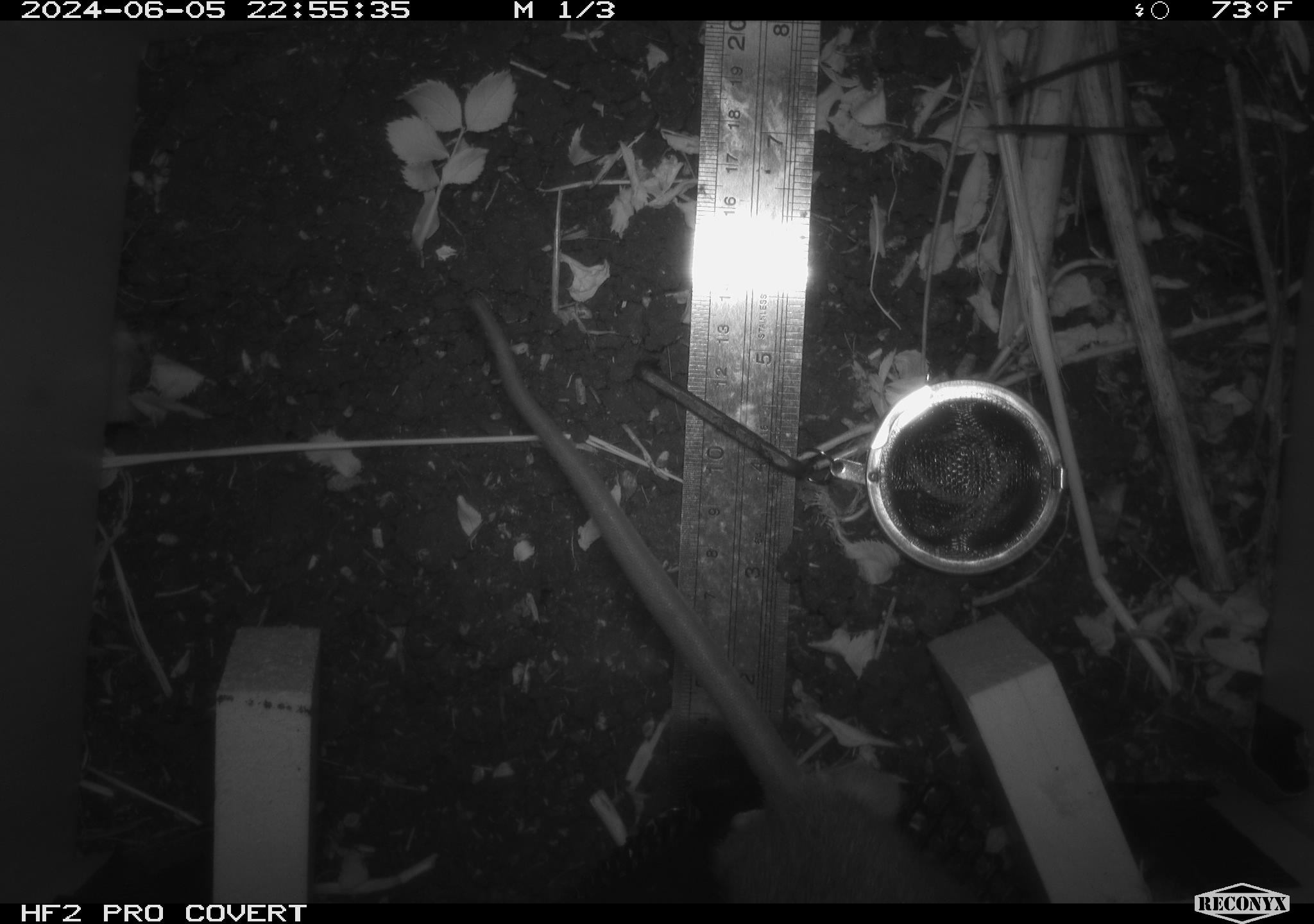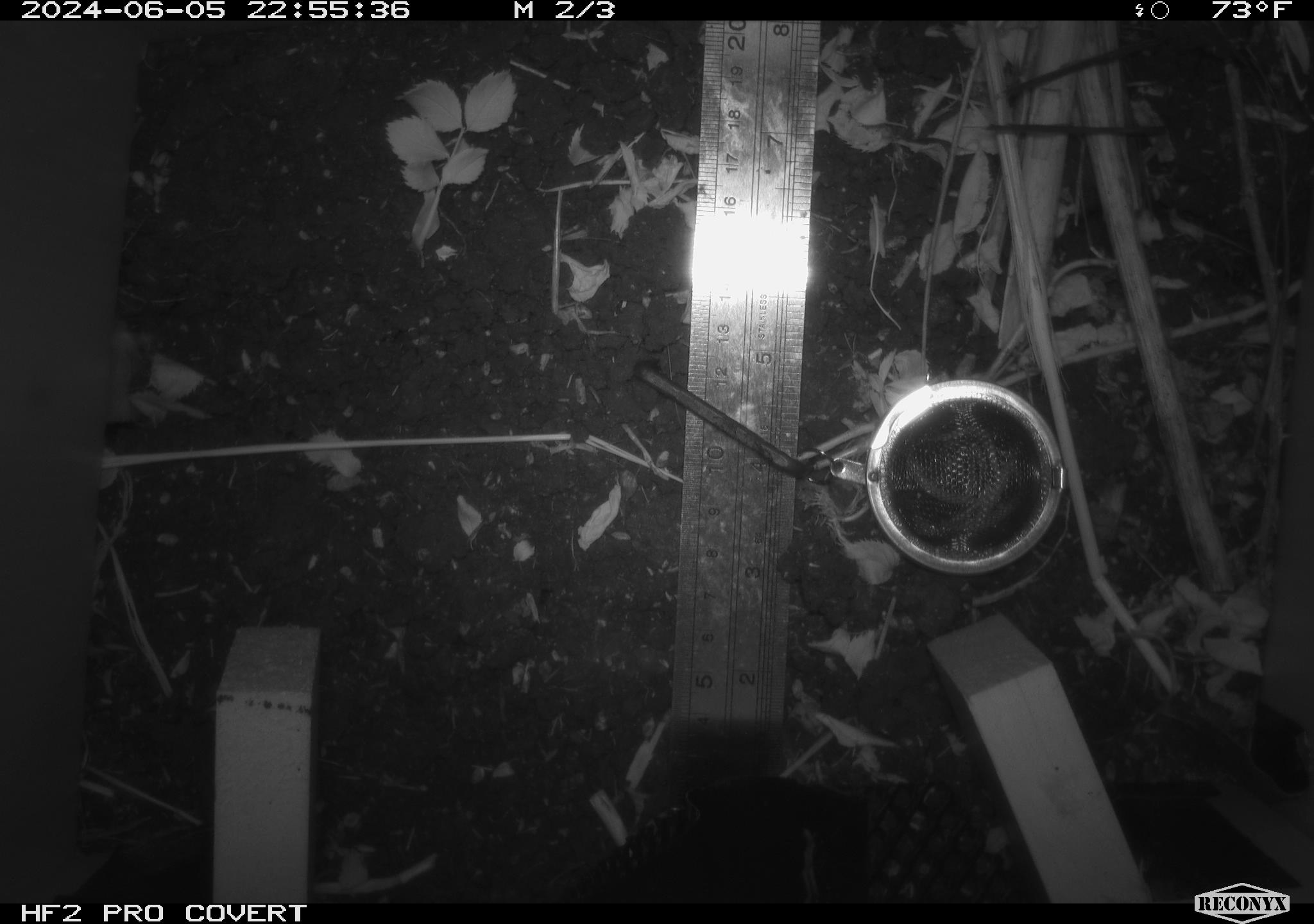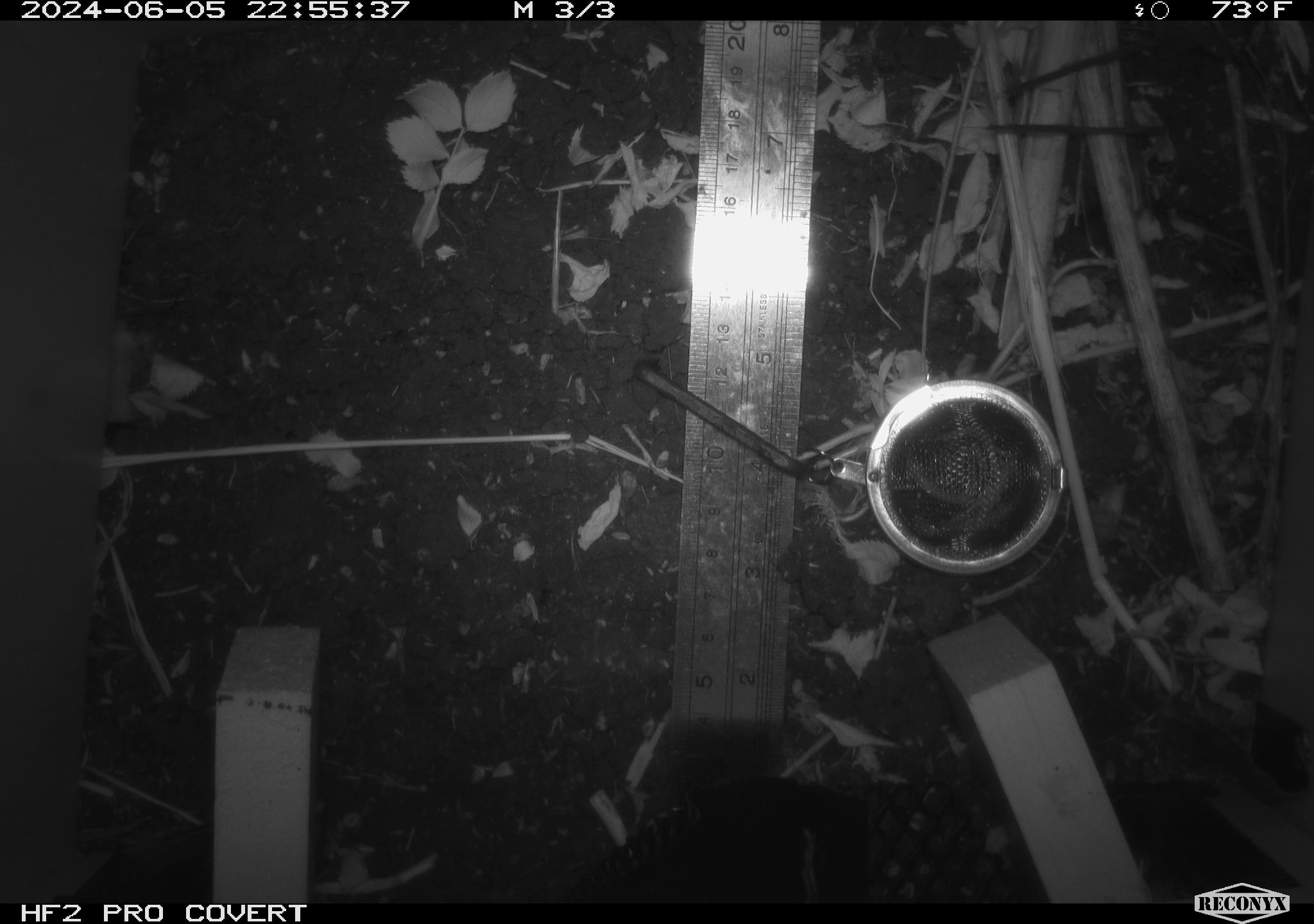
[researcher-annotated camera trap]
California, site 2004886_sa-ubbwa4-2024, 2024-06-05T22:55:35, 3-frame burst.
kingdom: Animalia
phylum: Chordata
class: Mammalia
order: Rodentia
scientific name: Rodentia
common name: woodrat or rat or mouse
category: woodrat or rat or mouse species